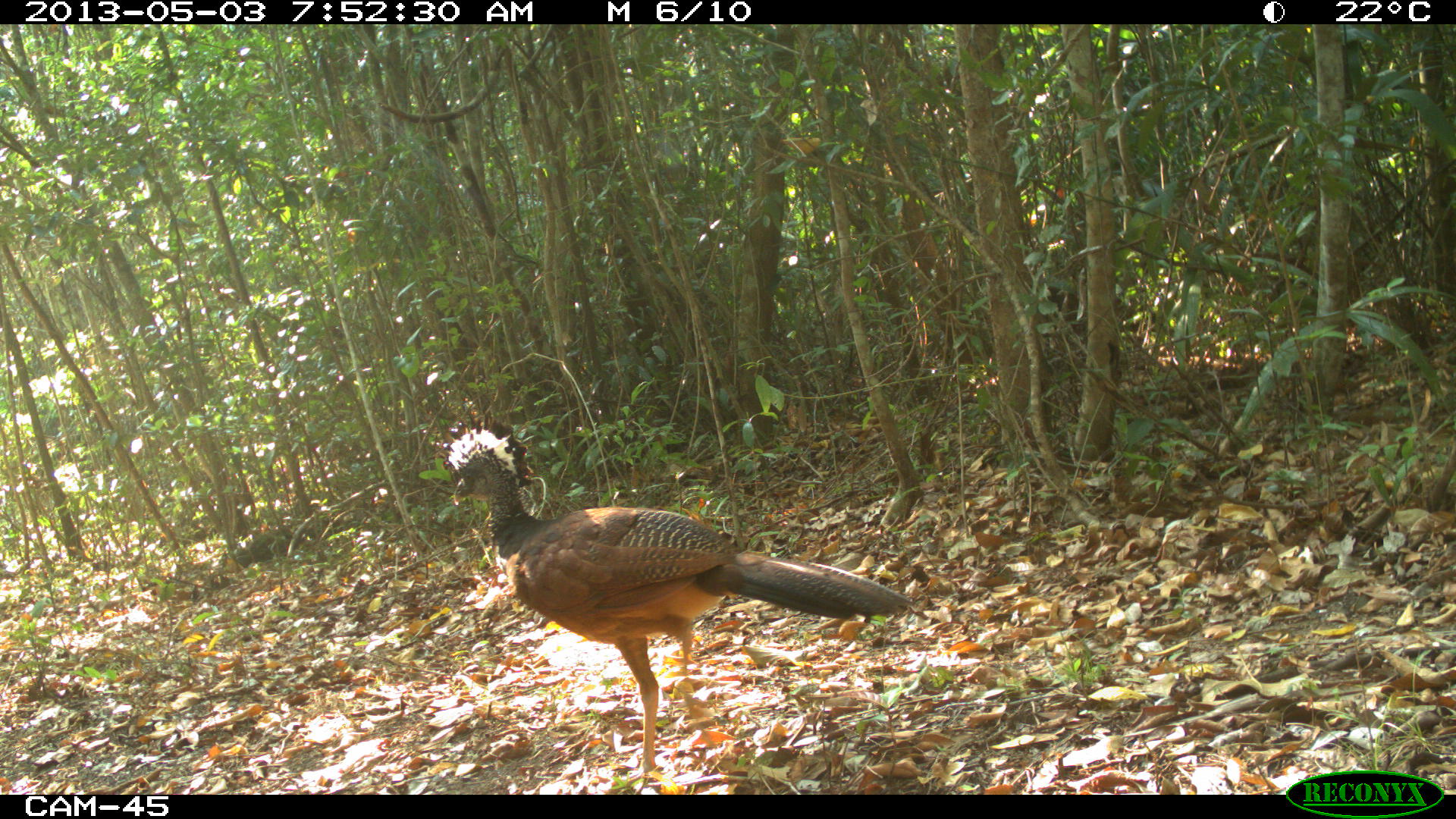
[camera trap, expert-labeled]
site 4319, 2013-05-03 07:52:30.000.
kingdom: Animalia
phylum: Chordata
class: Aves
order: Galliformes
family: Cracidae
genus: Crax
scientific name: Crax rubra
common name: great curassow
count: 1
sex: female